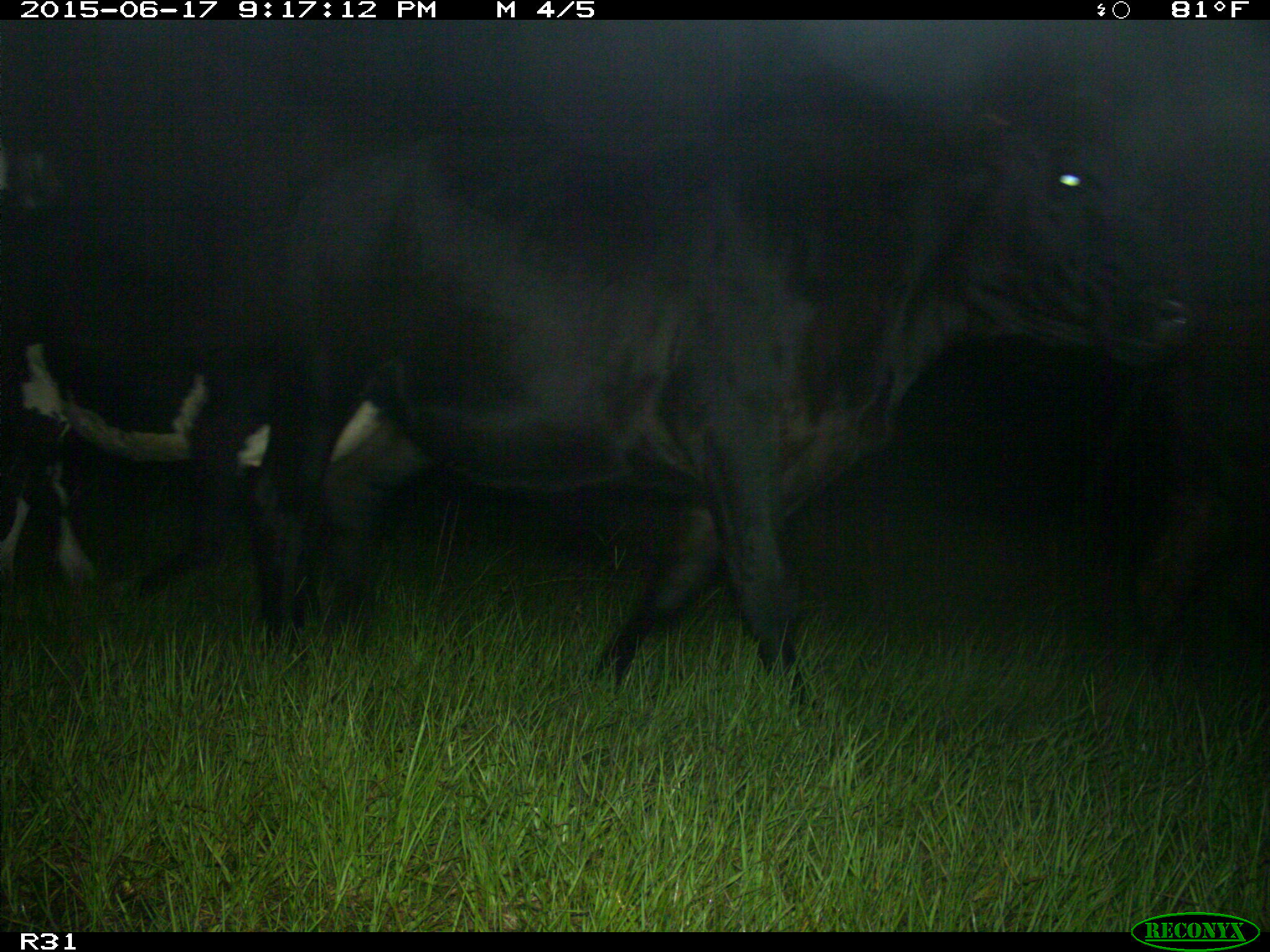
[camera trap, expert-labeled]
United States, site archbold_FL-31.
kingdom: Animalia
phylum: Chordata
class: Mammalia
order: Artiodactyla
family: Bovidae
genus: Bos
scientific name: Bos taurus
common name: domestic cow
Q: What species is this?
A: Bos taurus (domestic cow).